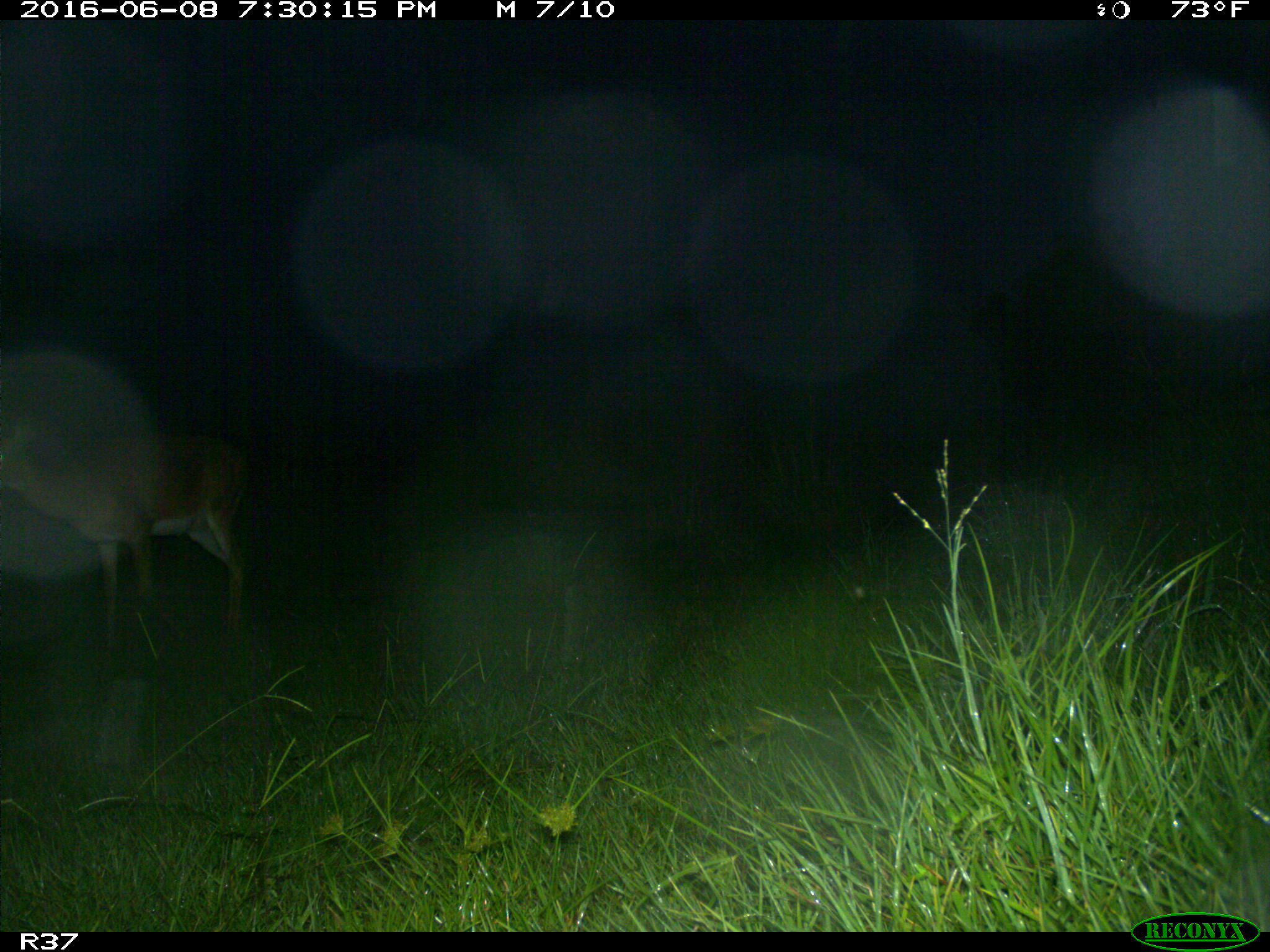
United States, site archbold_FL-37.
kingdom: Animalia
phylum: Chordata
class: Mammalia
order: Artiodactyla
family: Cervidae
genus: Odocoileus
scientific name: Odocoileus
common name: deer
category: unidentified deer